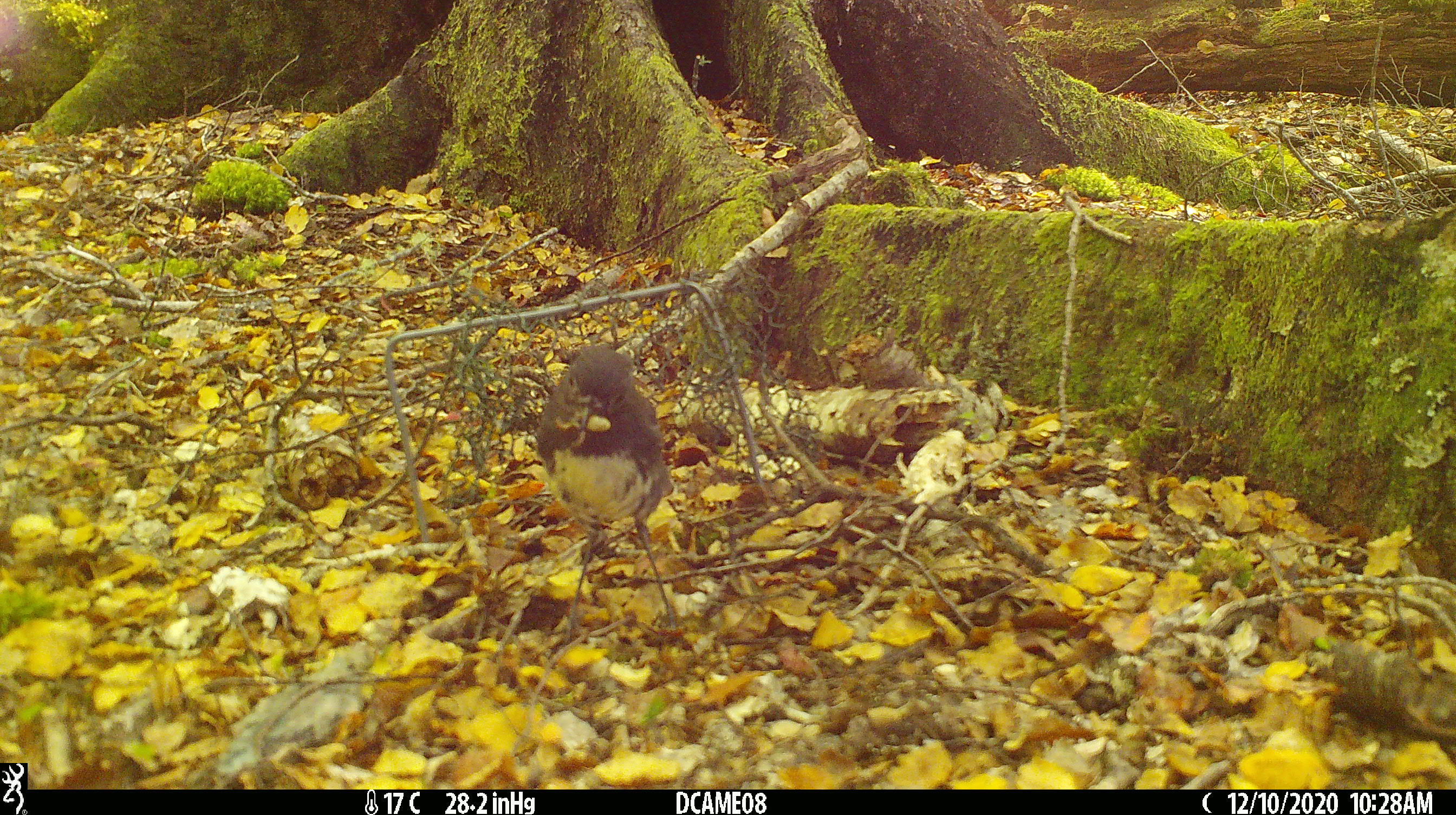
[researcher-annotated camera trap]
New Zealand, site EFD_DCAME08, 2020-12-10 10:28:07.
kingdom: Animalia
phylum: Chordata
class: Aves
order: Passeriformes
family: Petroicidae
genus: Petroica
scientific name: Petroica australis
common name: new zealand robin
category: robin